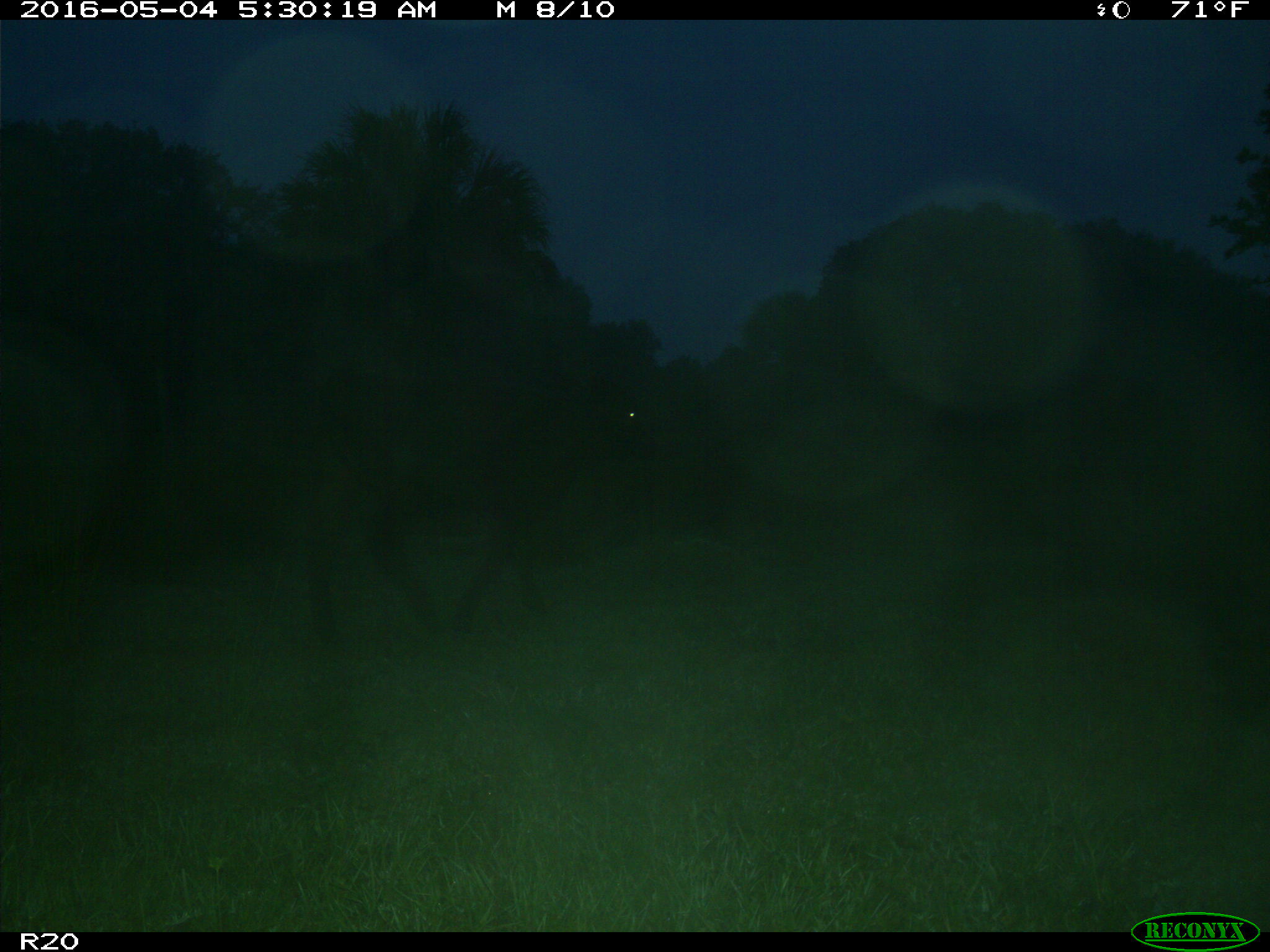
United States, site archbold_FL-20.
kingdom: Animalia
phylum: Chordata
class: Mammalia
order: Artiodactyla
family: Bovidae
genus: Bos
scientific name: Bos taurus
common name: domestic cow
Bos taurus (domestic cow).